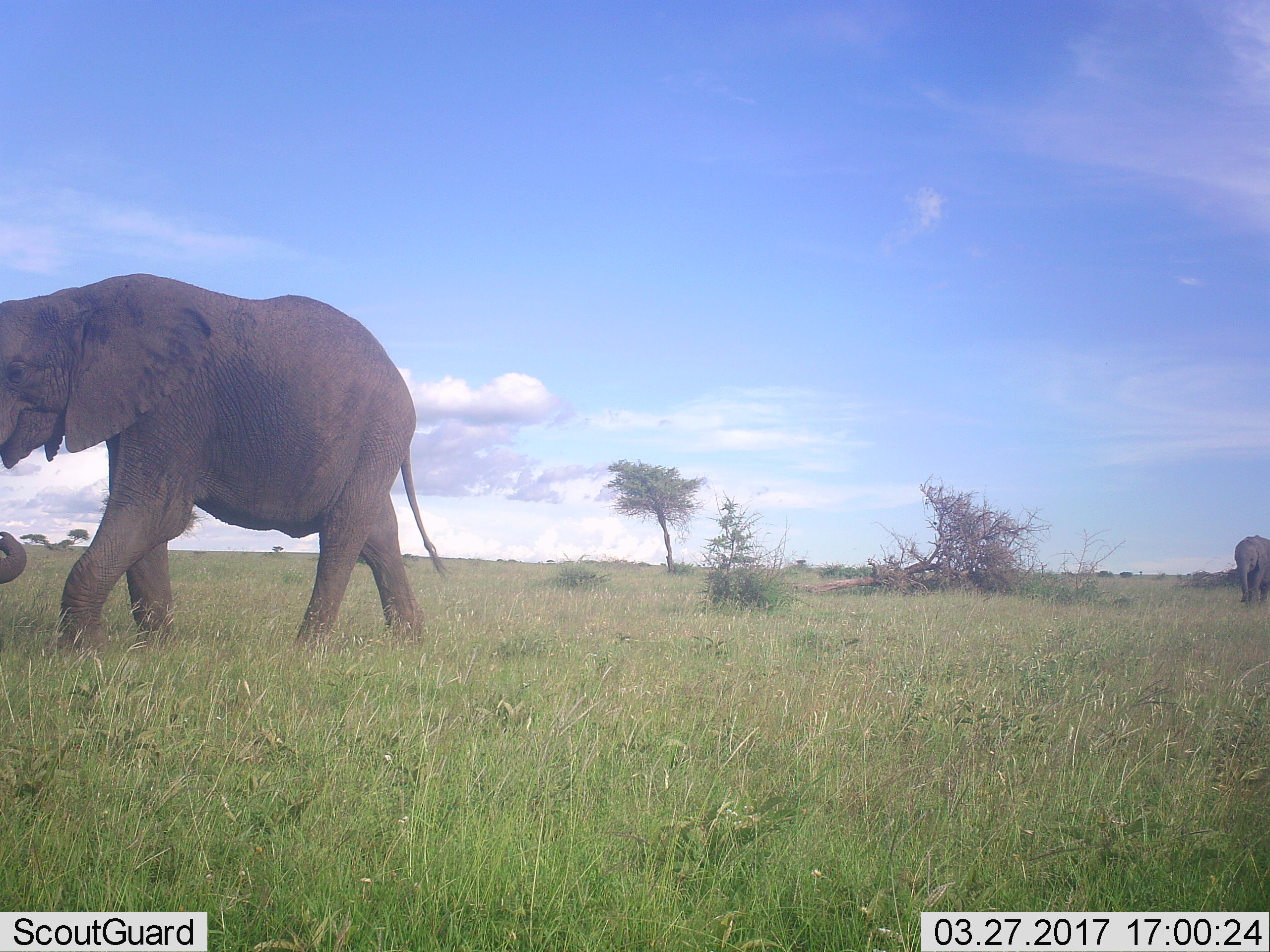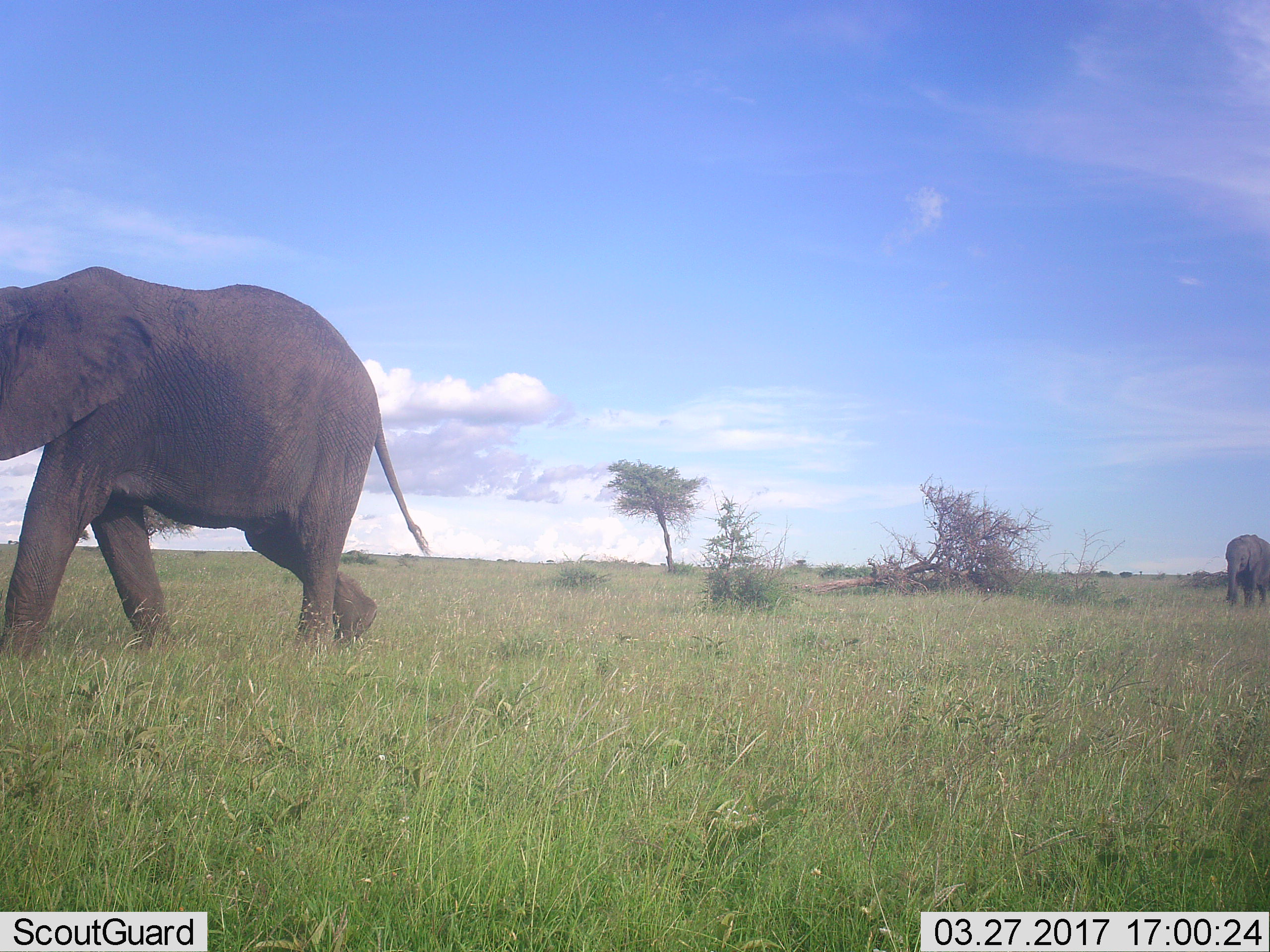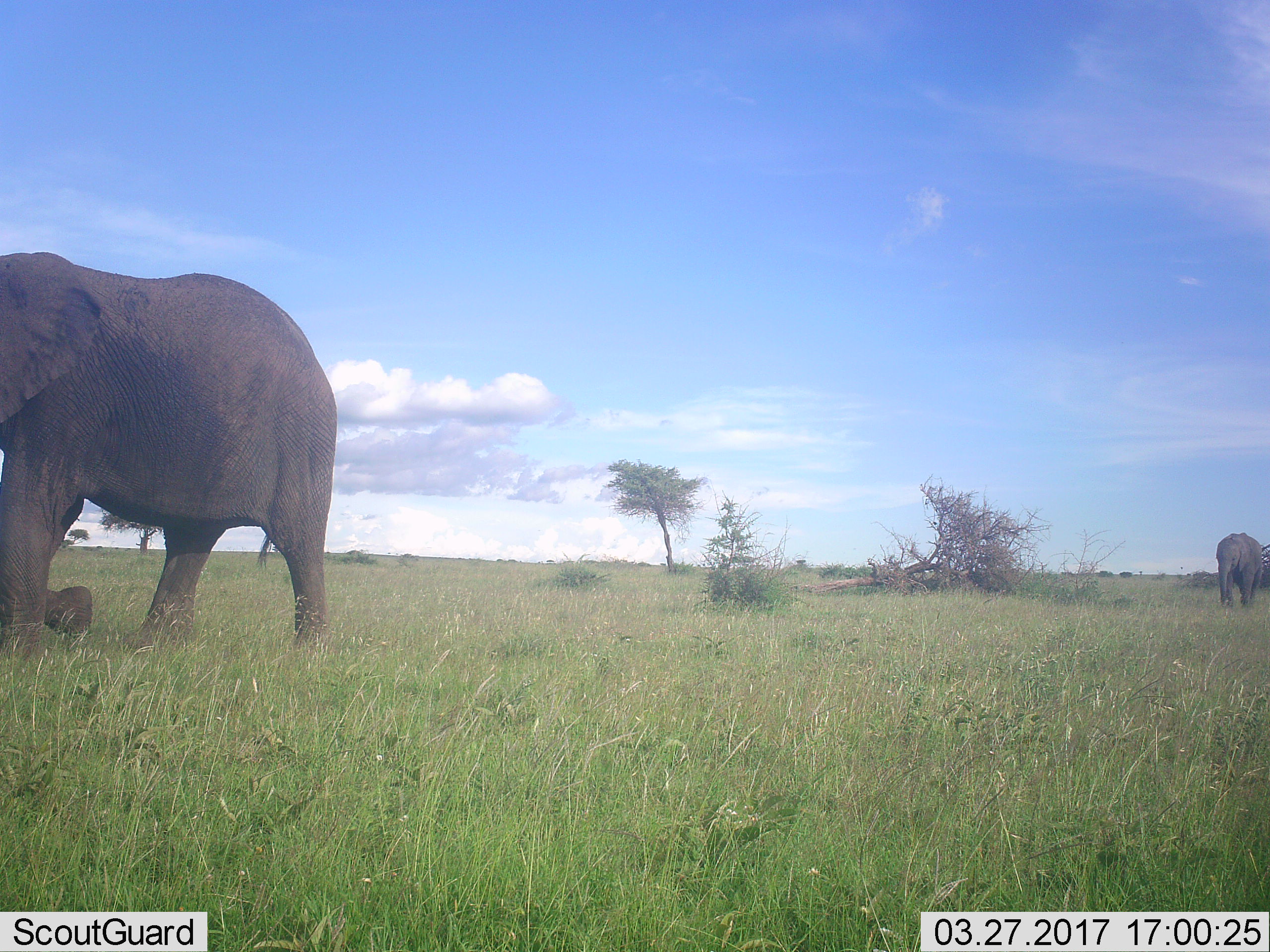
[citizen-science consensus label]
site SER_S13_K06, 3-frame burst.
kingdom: Animalia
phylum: Chordata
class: Mammalia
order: Proboscidea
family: Elephantidae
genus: Loxodonta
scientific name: Loxodonta africana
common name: african bush elephant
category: elephant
Elephant (african bush elephant) (Loxodonta africana), count 2. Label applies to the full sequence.